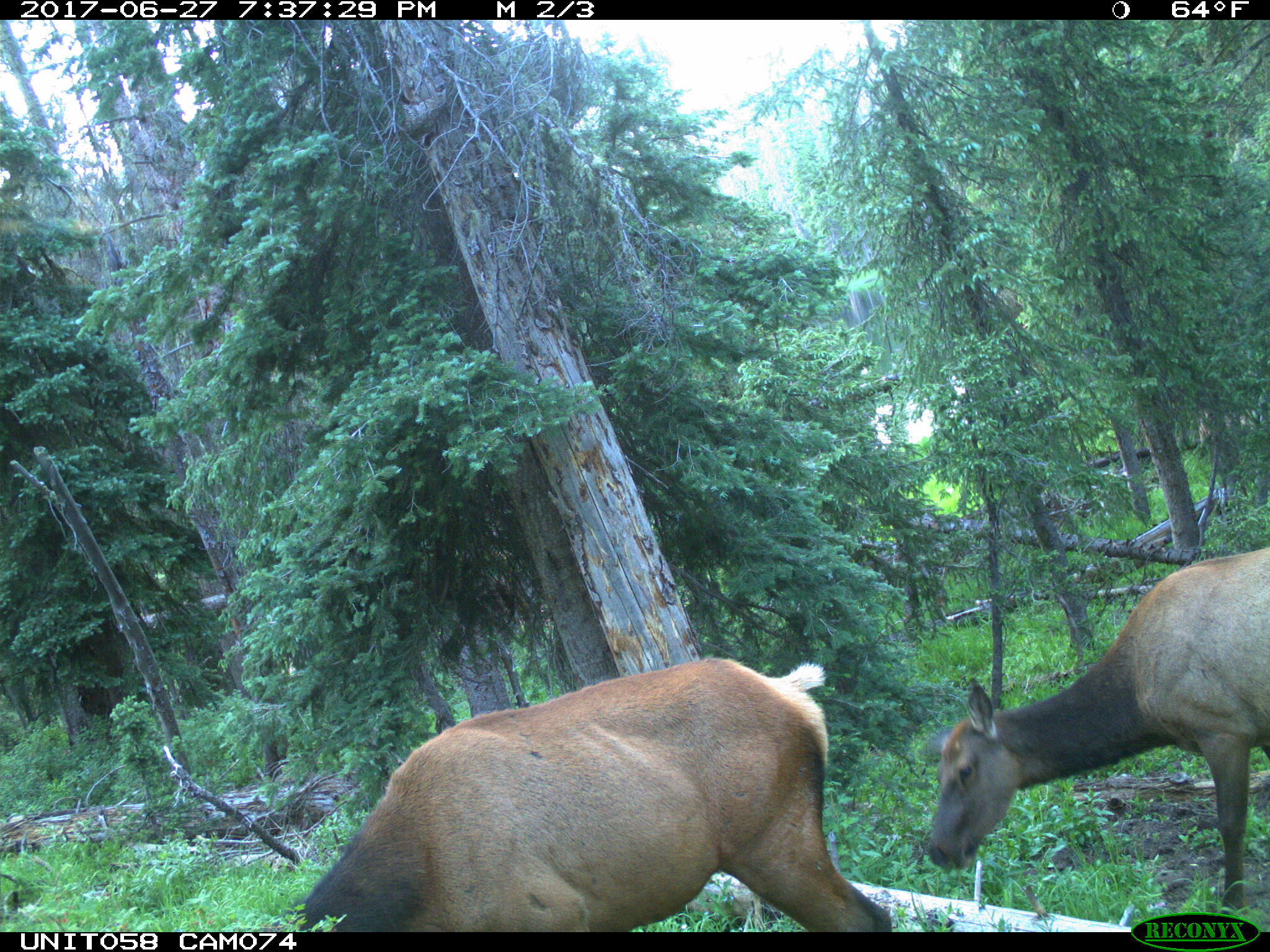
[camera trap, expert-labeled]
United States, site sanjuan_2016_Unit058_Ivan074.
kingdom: Animalia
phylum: Chordata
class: Mammalia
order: Artiodactyla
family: Cervidae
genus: Cervus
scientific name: Cervus elaphus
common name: red deer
Cervus elaphus (red deer).